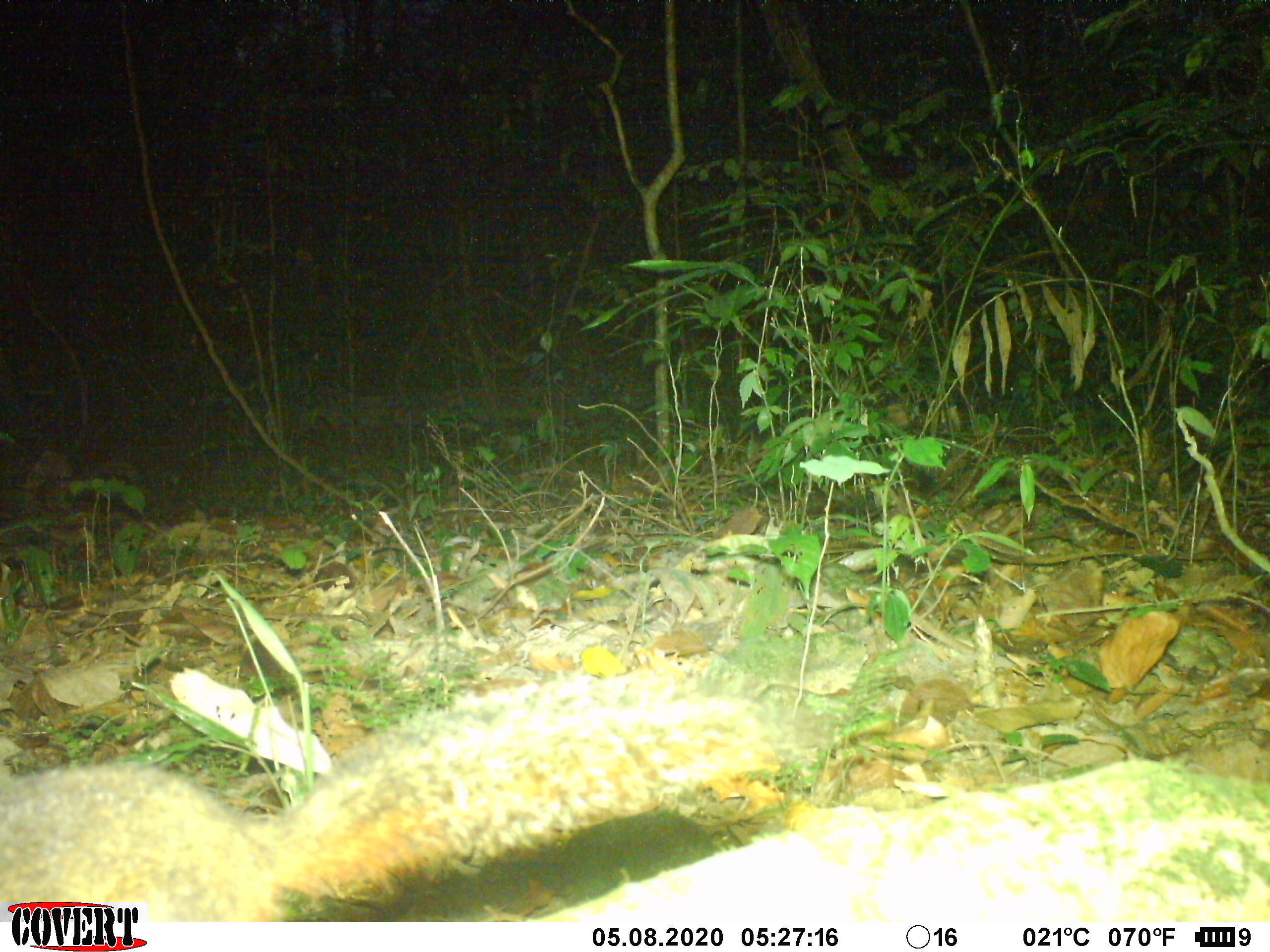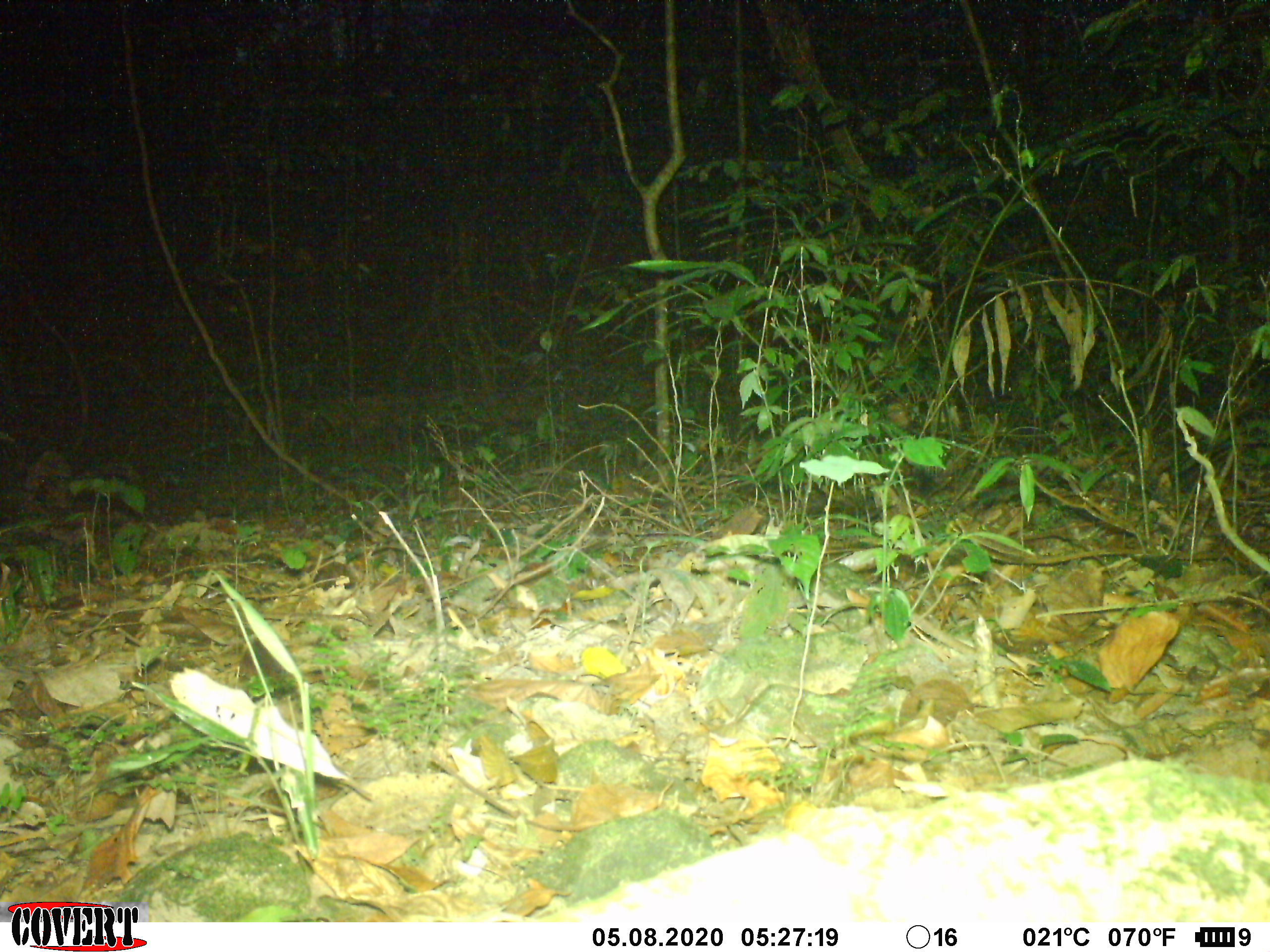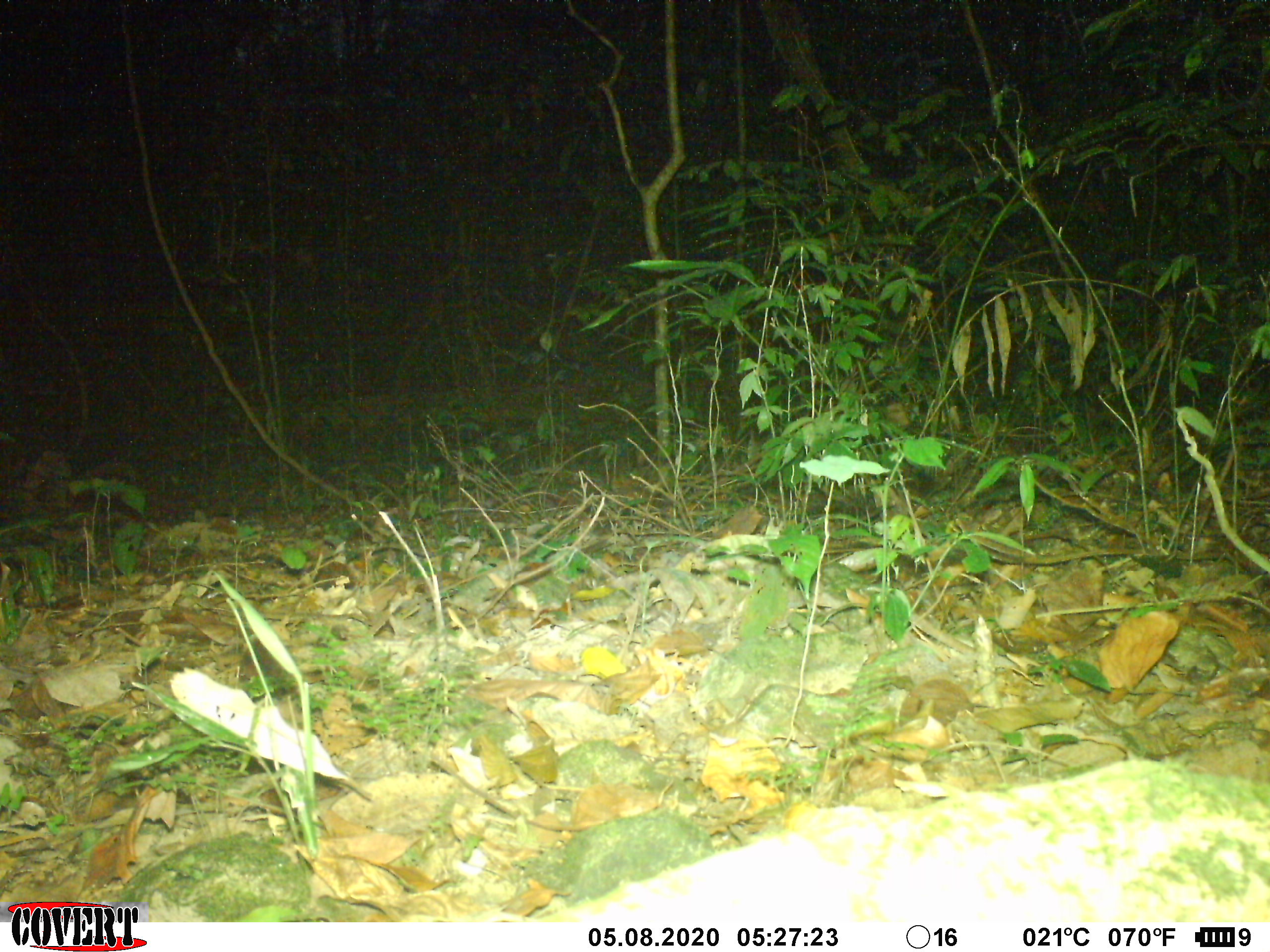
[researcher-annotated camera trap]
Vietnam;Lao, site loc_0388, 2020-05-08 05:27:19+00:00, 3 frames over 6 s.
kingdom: Animalia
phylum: Chordata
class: Mammalia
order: Rodentia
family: Sciuridae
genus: Dremomys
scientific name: Dremomys rufigenis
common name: red-cheeked squirrel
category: red cheeked squirrel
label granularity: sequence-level